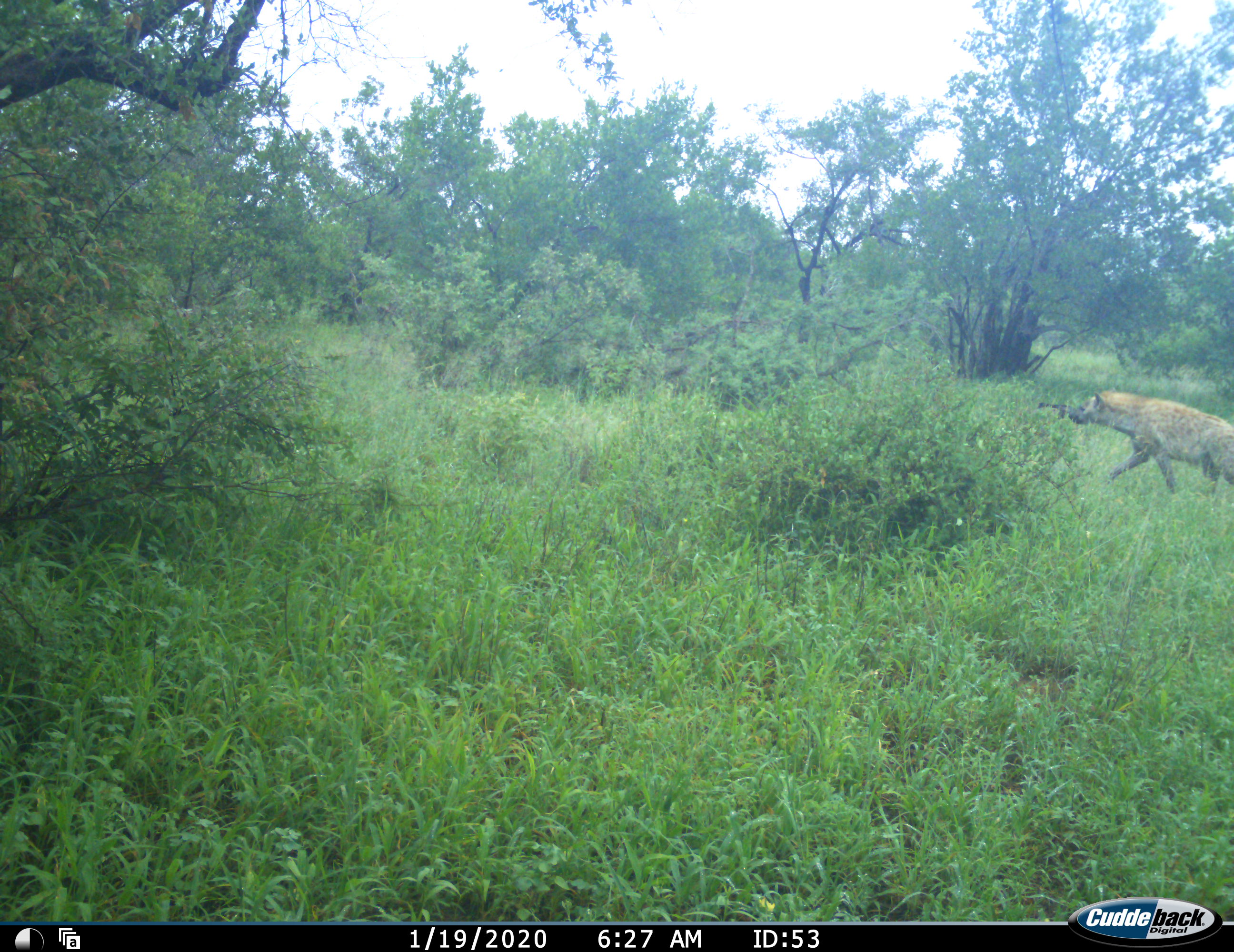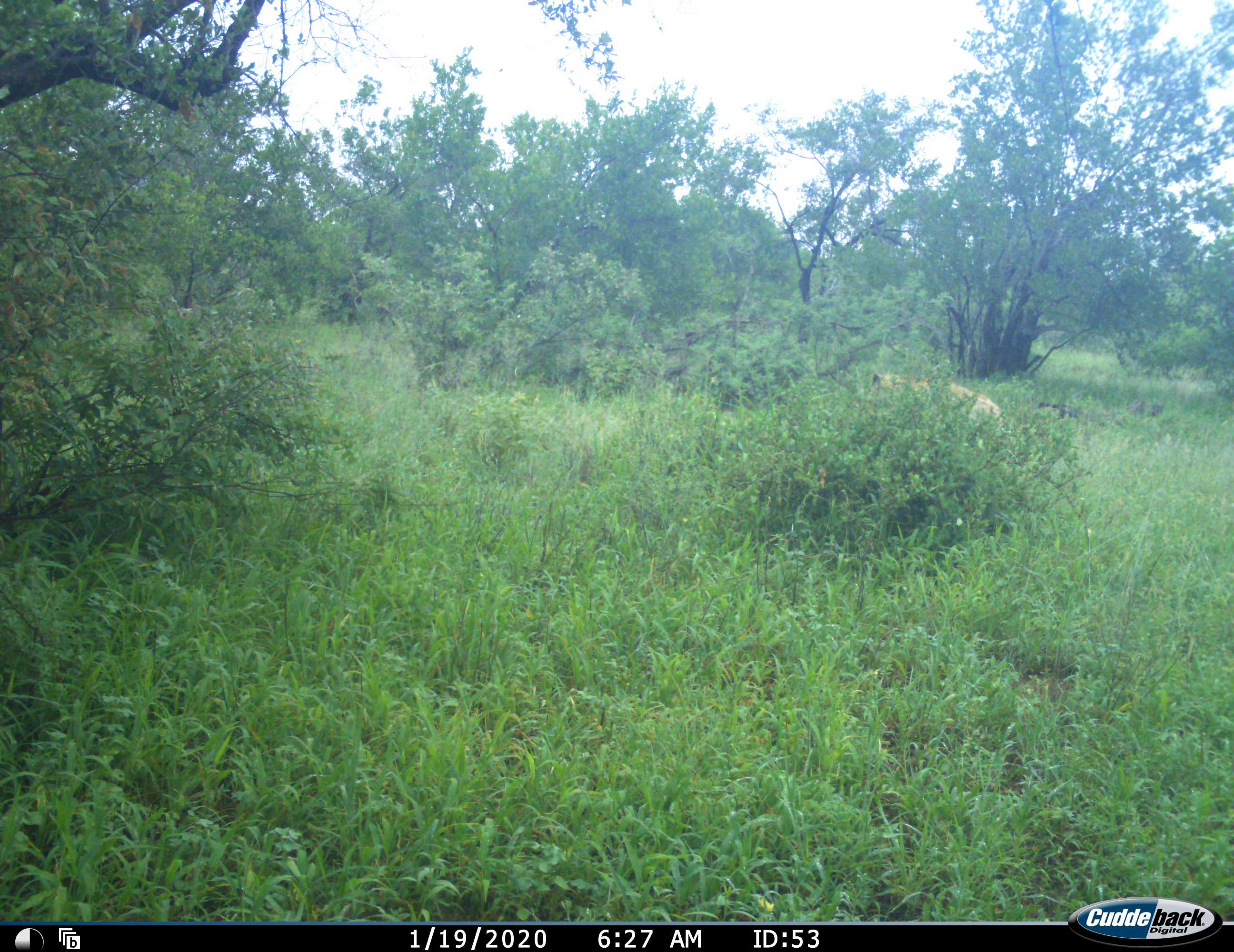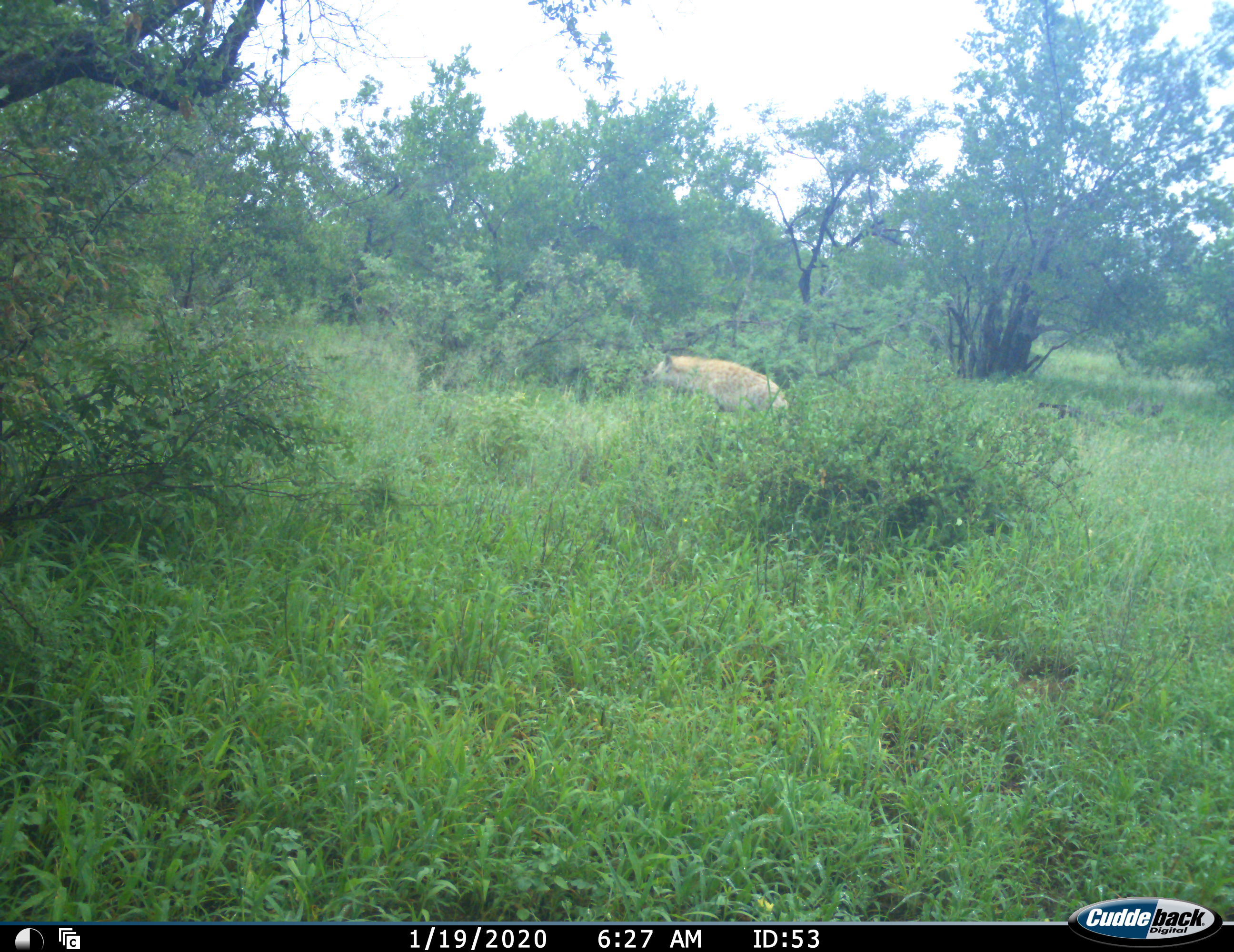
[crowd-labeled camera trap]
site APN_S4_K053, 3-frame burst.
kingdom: Animalia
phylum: Chordata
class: Mammalia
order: Carnivora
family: Hyaenidae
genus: Crocuta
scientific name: Crocuta crocuta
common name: spotted hyena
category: hyenaspotted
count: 1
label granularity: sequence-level